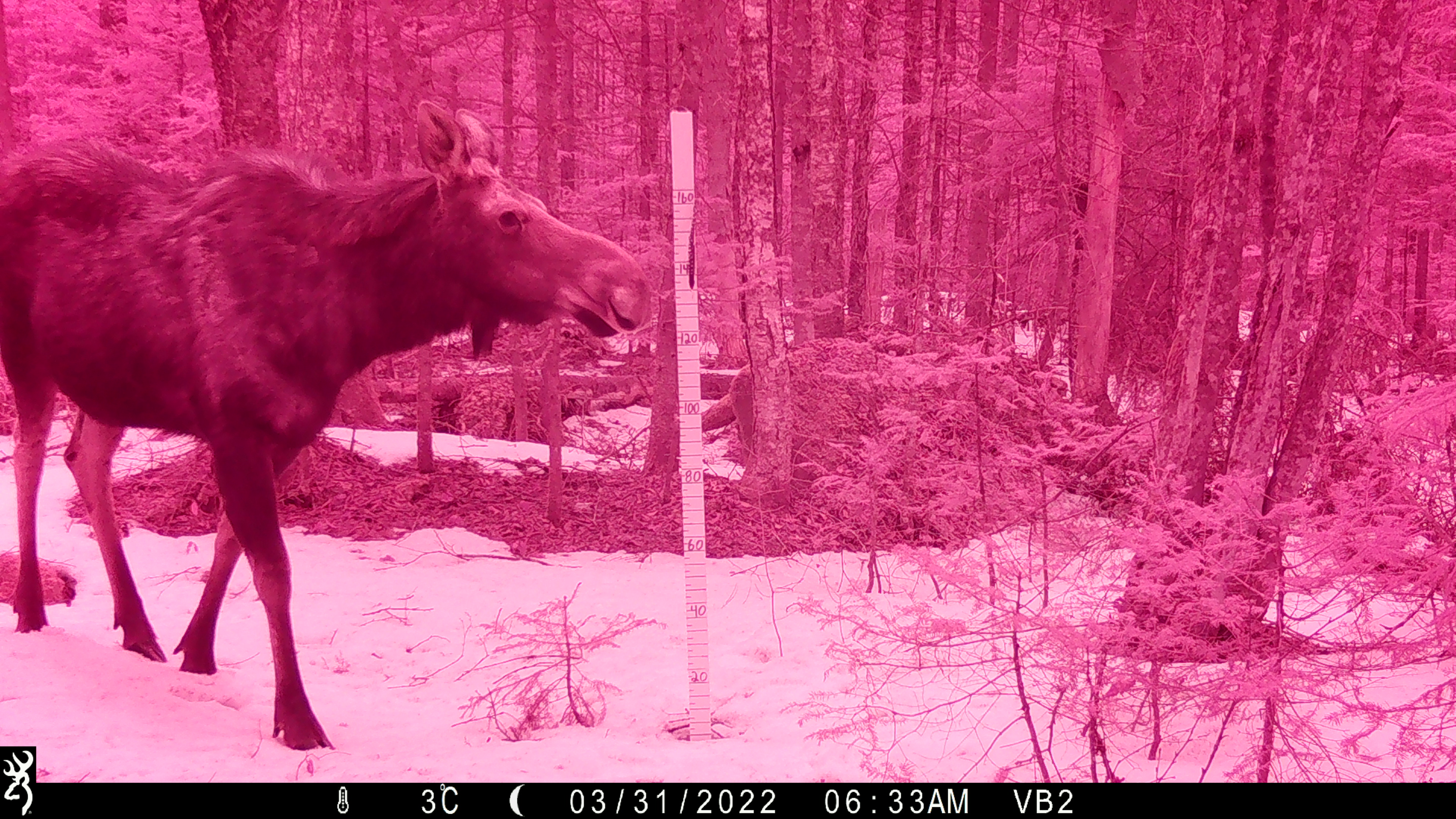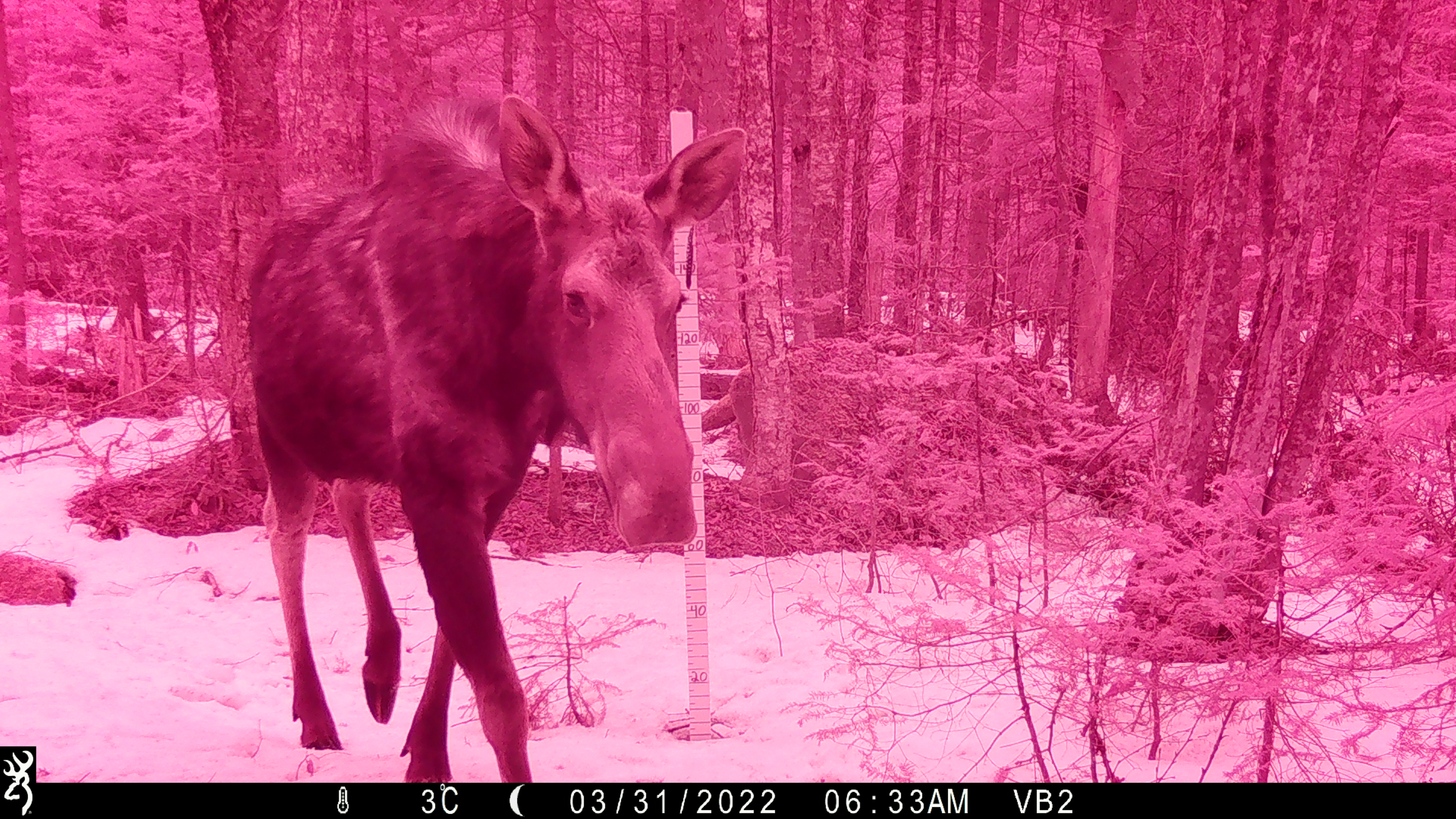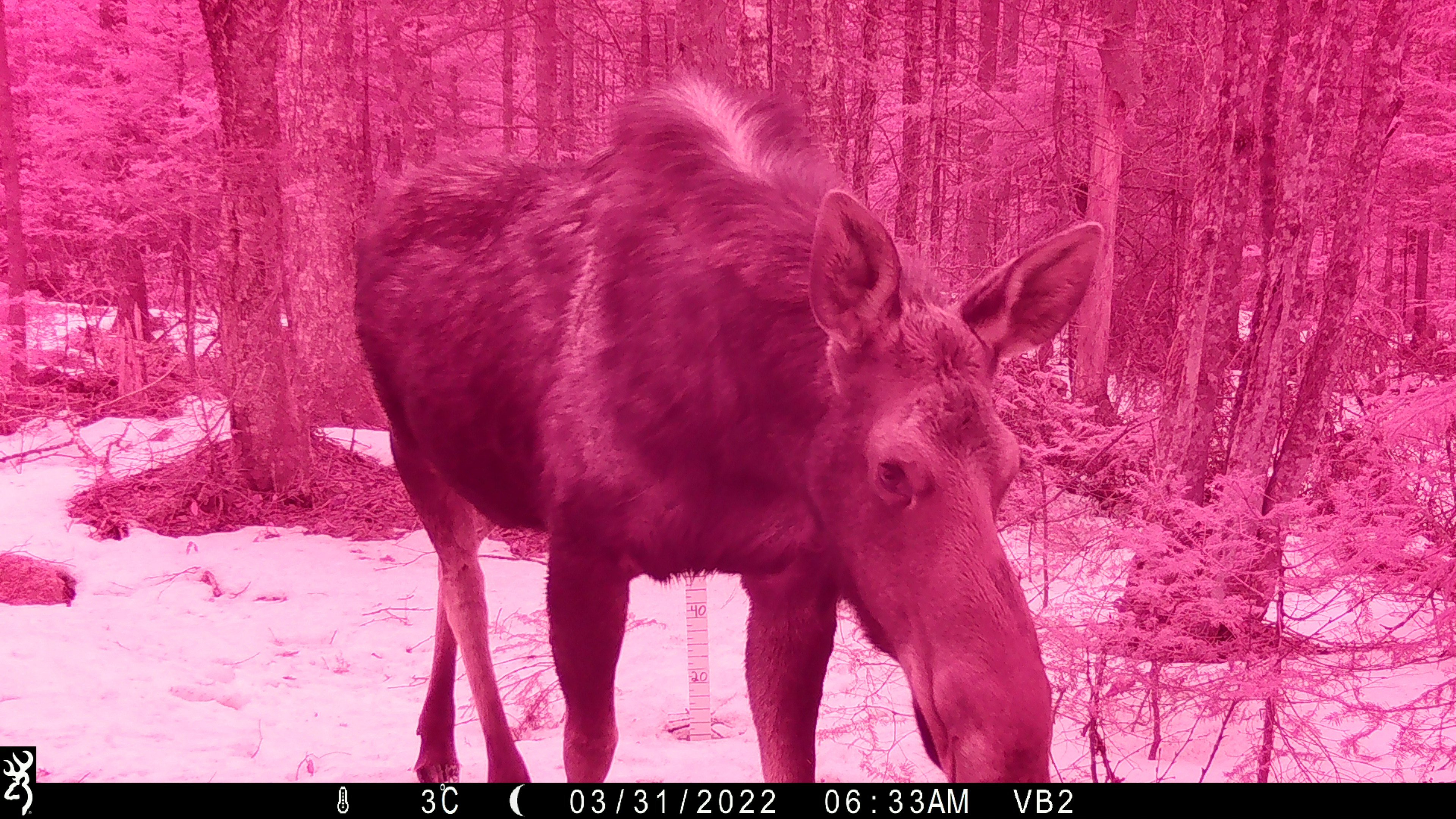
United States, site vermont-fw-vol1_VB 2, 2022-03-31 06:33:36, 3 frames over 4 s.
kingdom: Animalia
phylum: Chordata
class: Mammalia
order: Artiodactyla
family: Cervidae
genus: Alces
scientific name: Alces alces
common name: moose